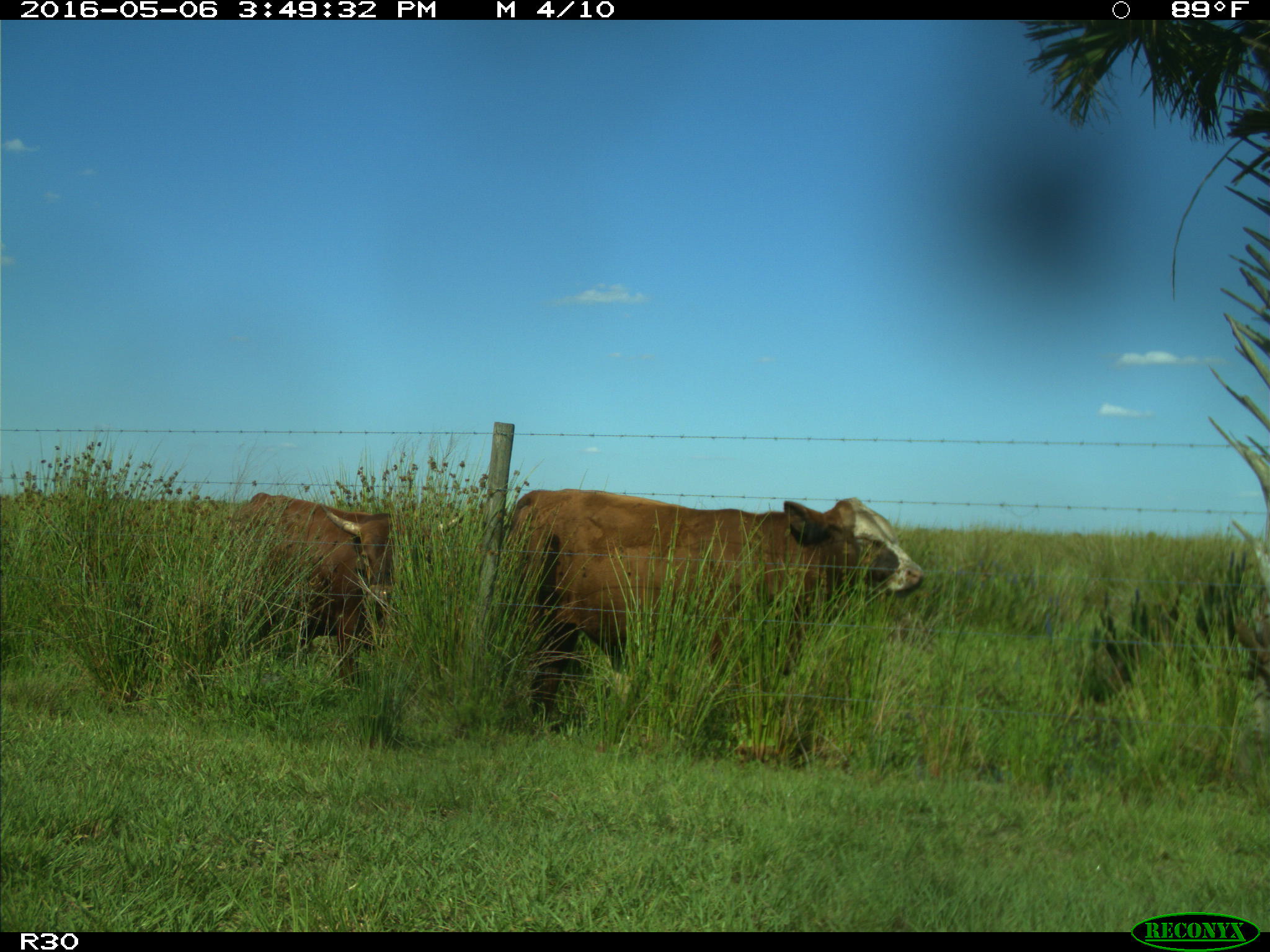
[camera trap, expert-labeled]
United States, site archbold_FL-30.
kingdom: Animalia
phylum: Chordata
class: Mammalia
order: Artiodactyla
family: Bovidae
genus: Bos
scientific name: Bos taurus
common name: domestic cow